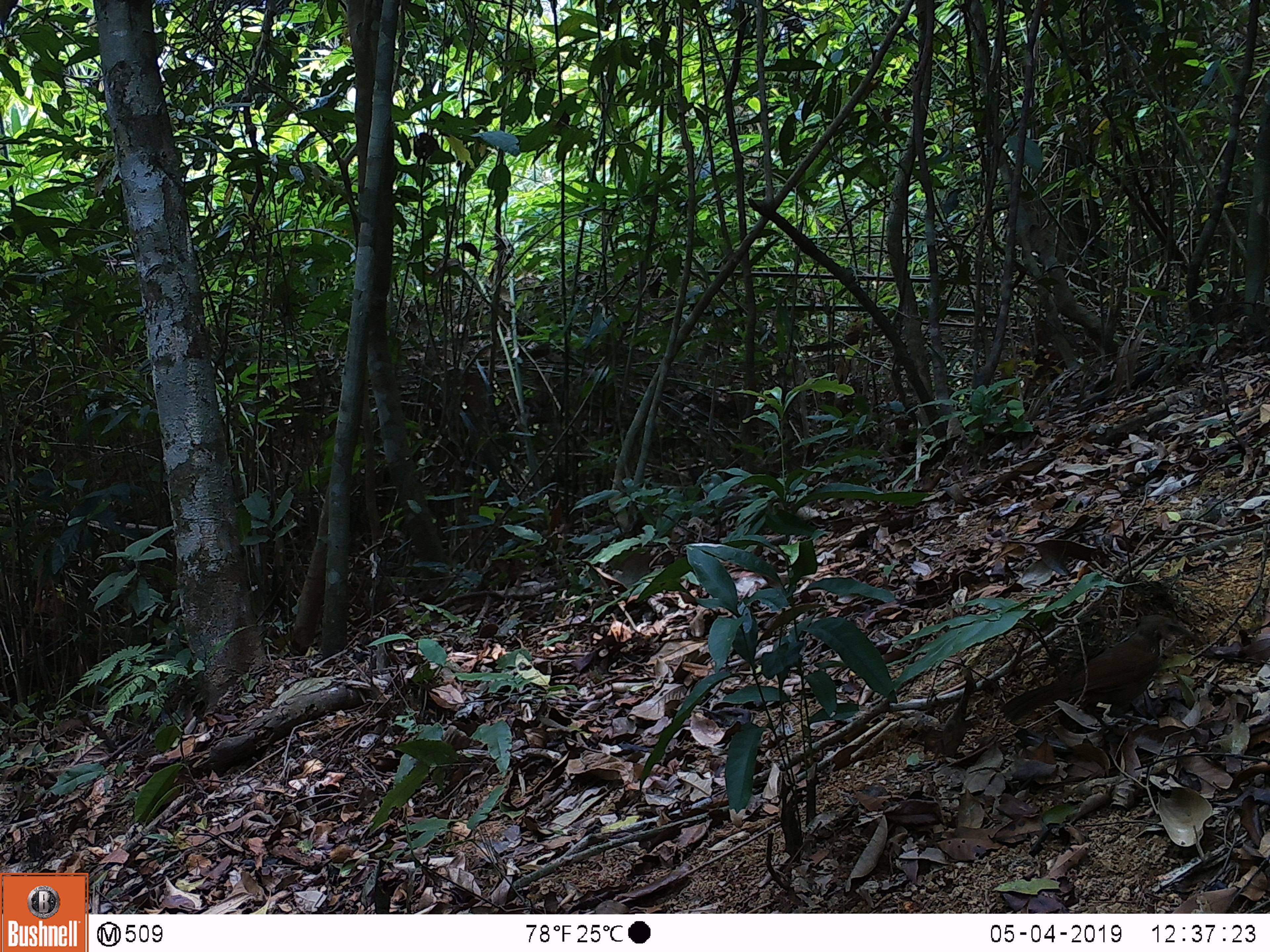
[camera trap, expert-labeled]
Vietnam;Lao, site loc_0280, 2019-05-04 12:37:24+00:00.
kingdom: Animalia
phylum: Chordata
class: Aves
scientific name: Aves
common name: bird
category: unidentified bird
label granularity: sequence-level